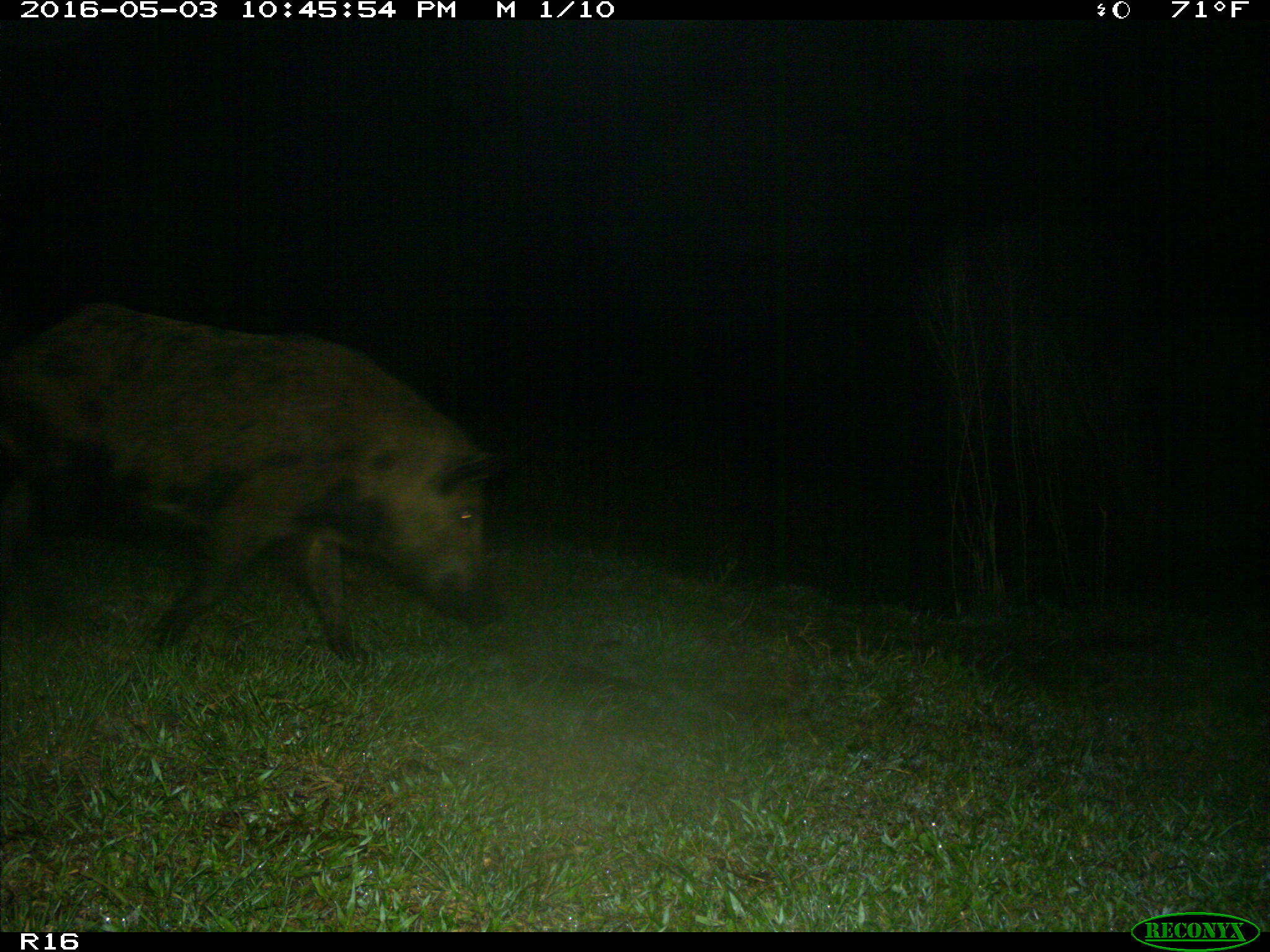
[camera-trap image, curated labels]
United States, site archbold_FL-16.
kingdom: Animalia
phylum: Chordata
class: Mammalia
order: Artiodactyla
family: Suidae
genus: Sus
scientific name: Sus scrofa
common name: wild boar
Sus scrofa (wild boar).